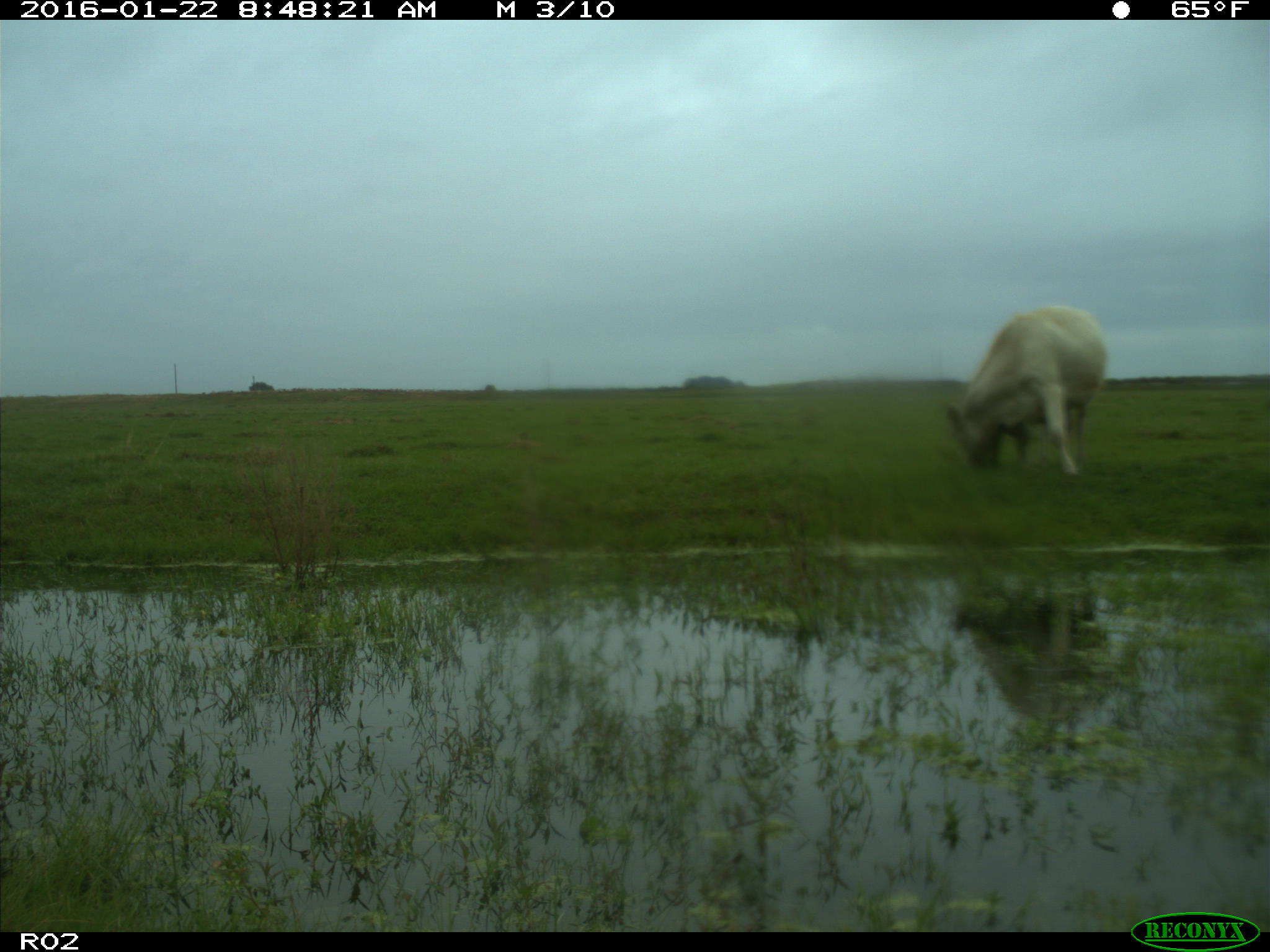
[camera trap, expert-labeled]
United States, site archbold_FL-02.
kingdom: Animalia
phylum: Chordata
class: Mammalia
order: Artiodactyla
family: Bovidae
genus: Bos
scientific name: Bos taurus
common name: domestic cow